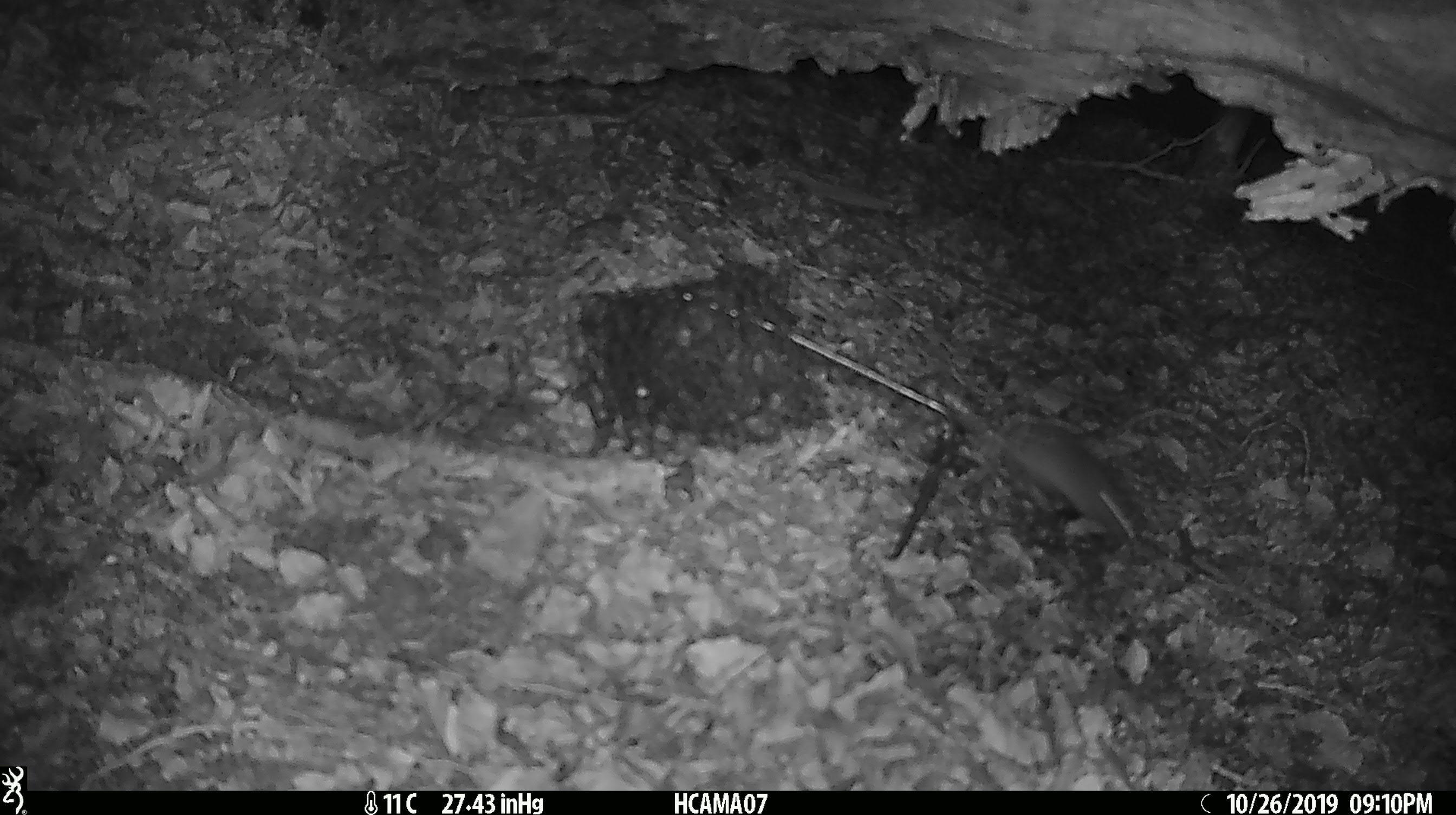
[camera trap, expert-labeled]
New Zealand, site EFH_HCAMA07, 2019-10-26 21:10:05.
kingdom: Animalia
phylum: Chordata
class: Mammalia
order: Rodentia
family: Muridae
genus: Mus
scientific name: Mus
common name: mouse